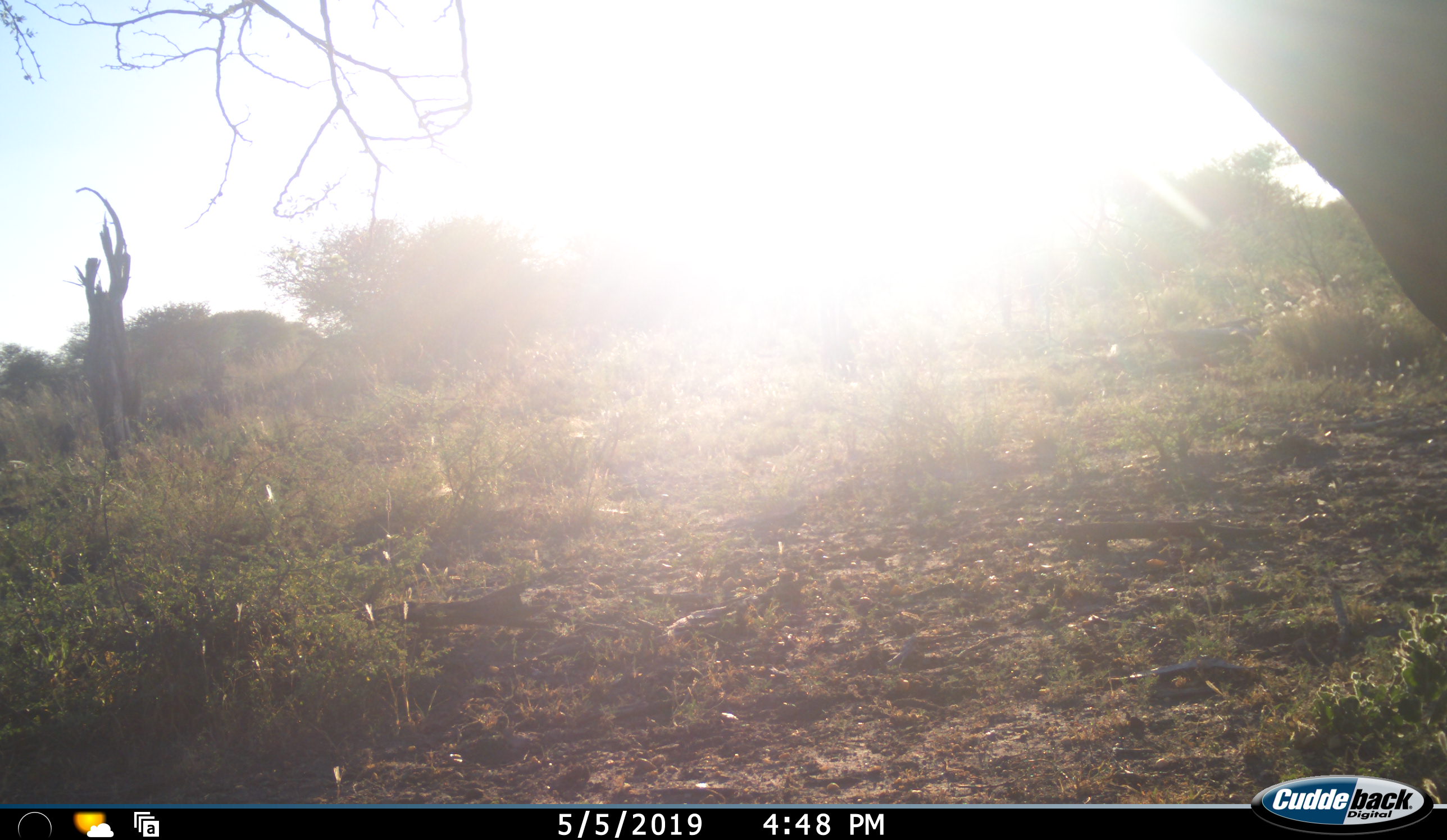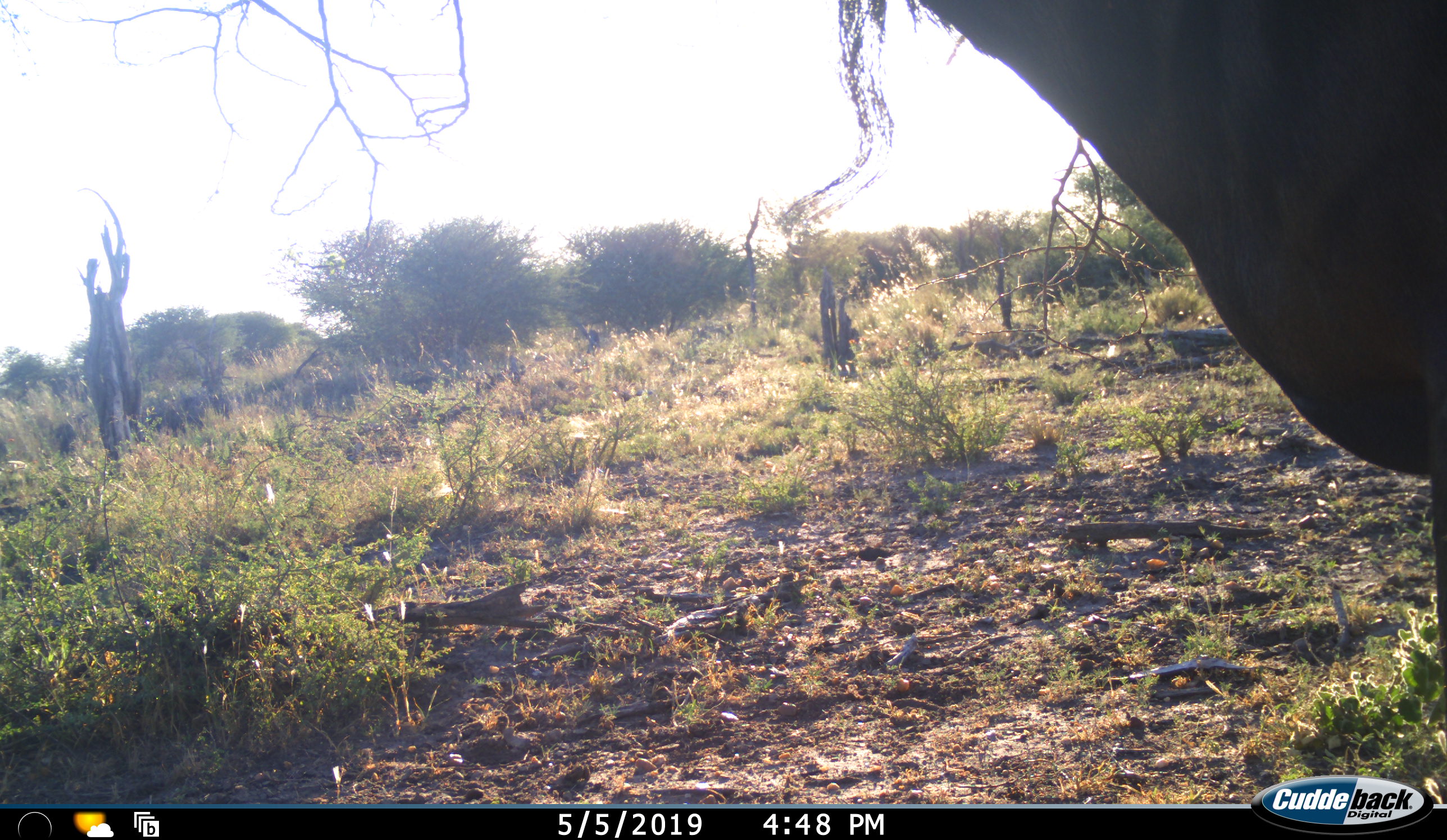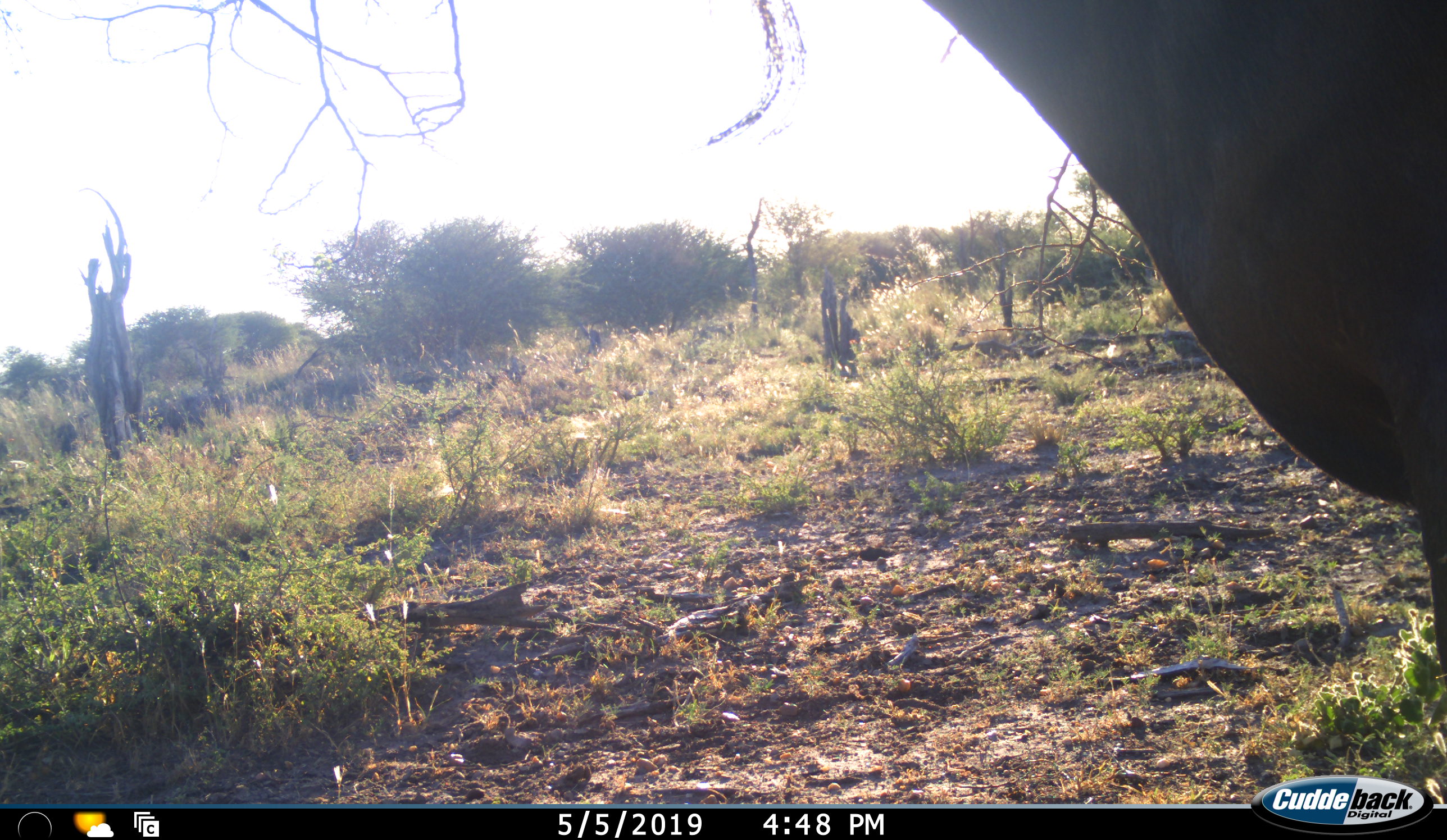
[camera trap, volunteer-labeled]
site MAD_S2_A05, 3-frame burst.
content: unidentified animal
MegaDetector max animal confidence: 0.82